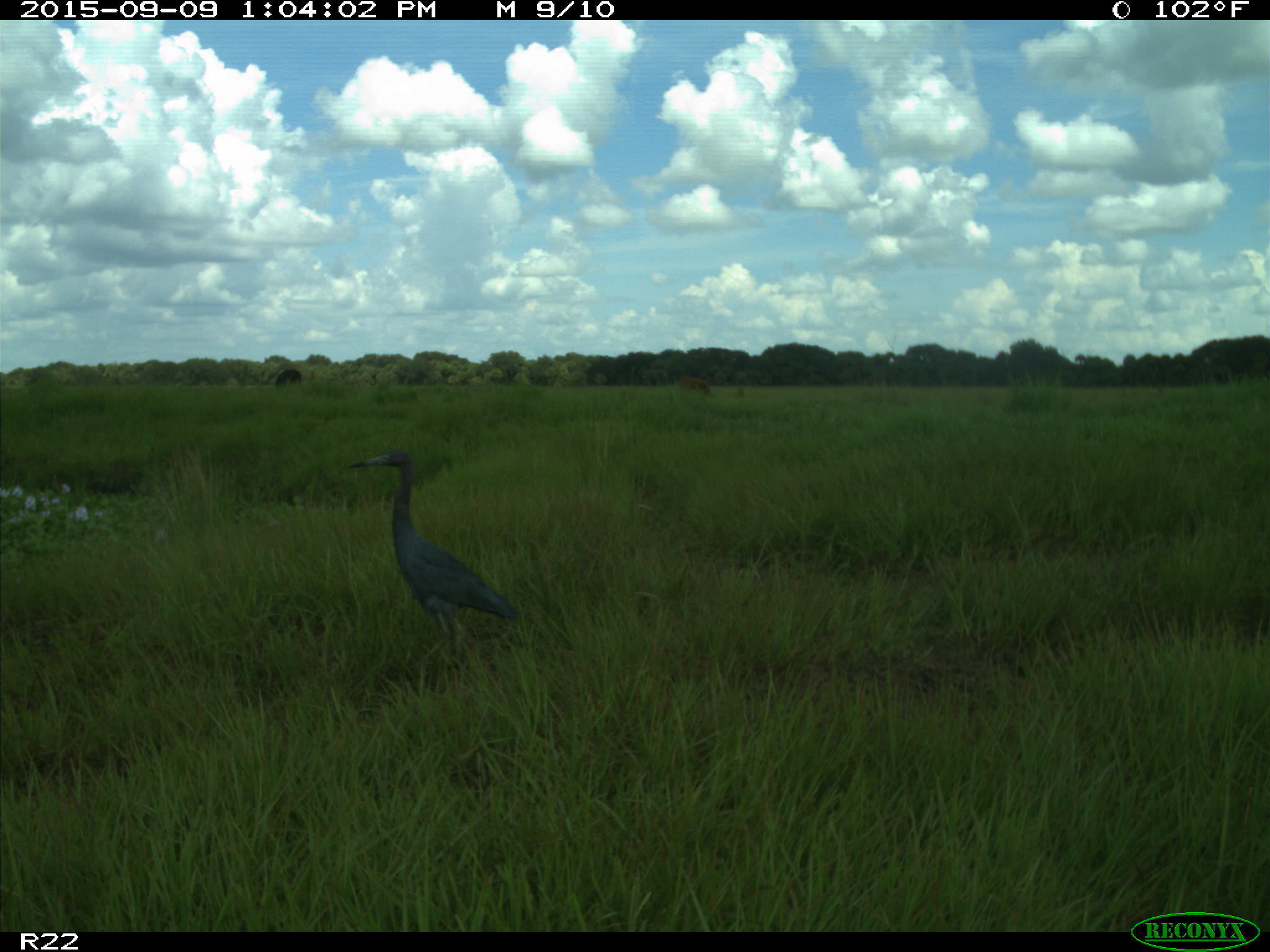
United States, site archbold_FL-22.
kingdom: Animalia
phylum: Chordata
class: Mammalia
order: Artiodactyla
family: Bovidae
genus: Bos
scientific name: Bos taurus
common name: domestic cow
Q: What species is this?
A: Bos taurus (domestic cow).